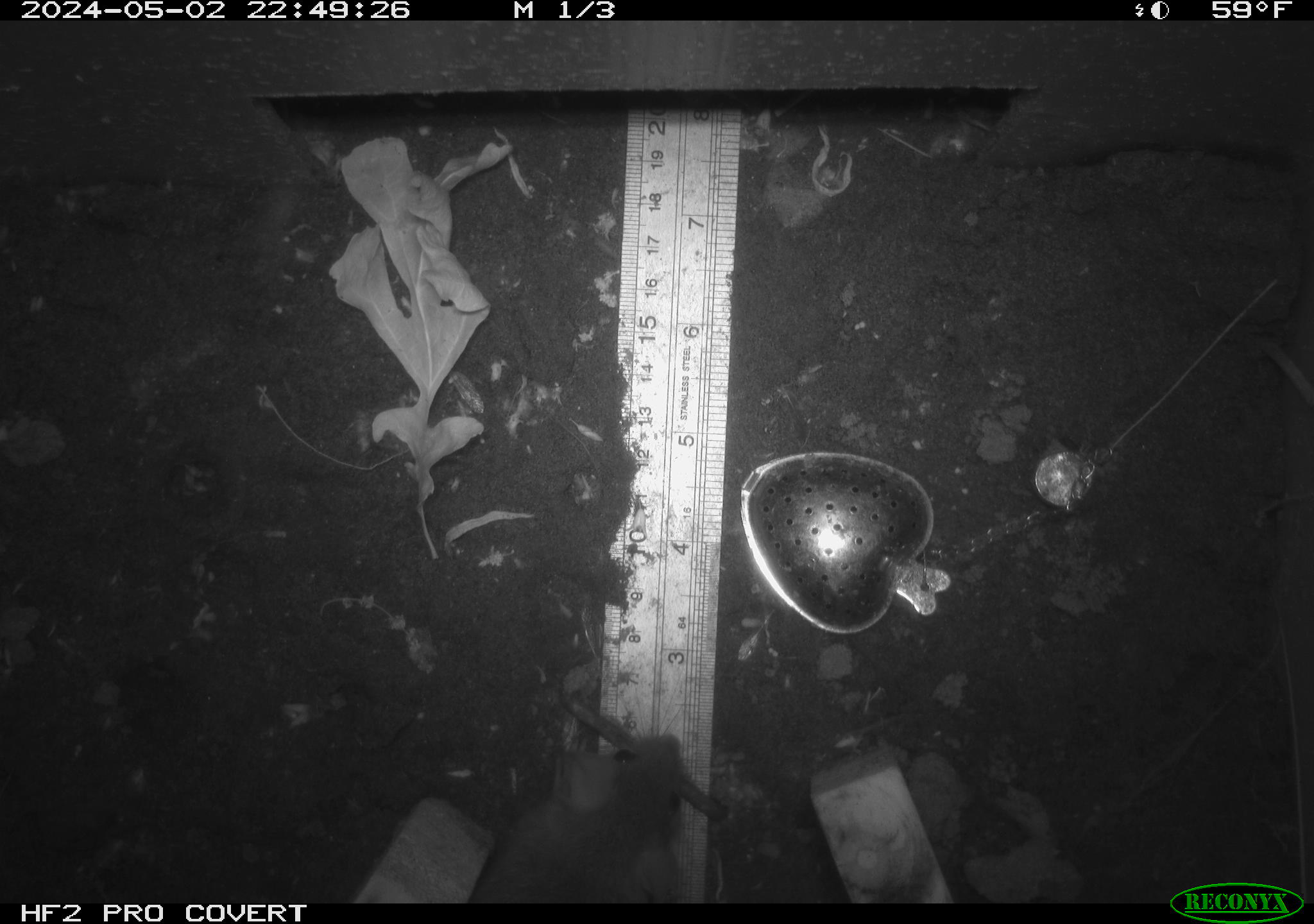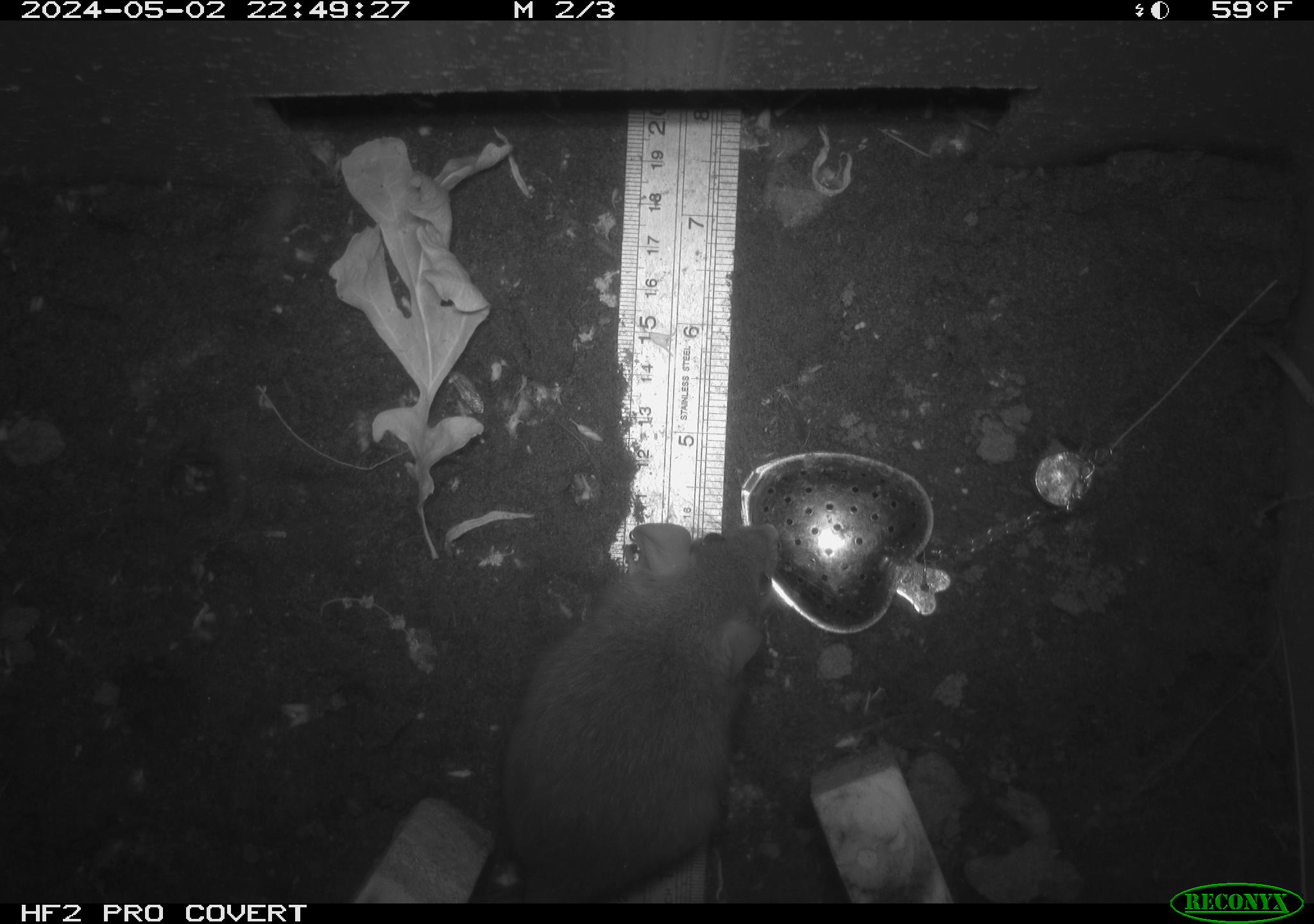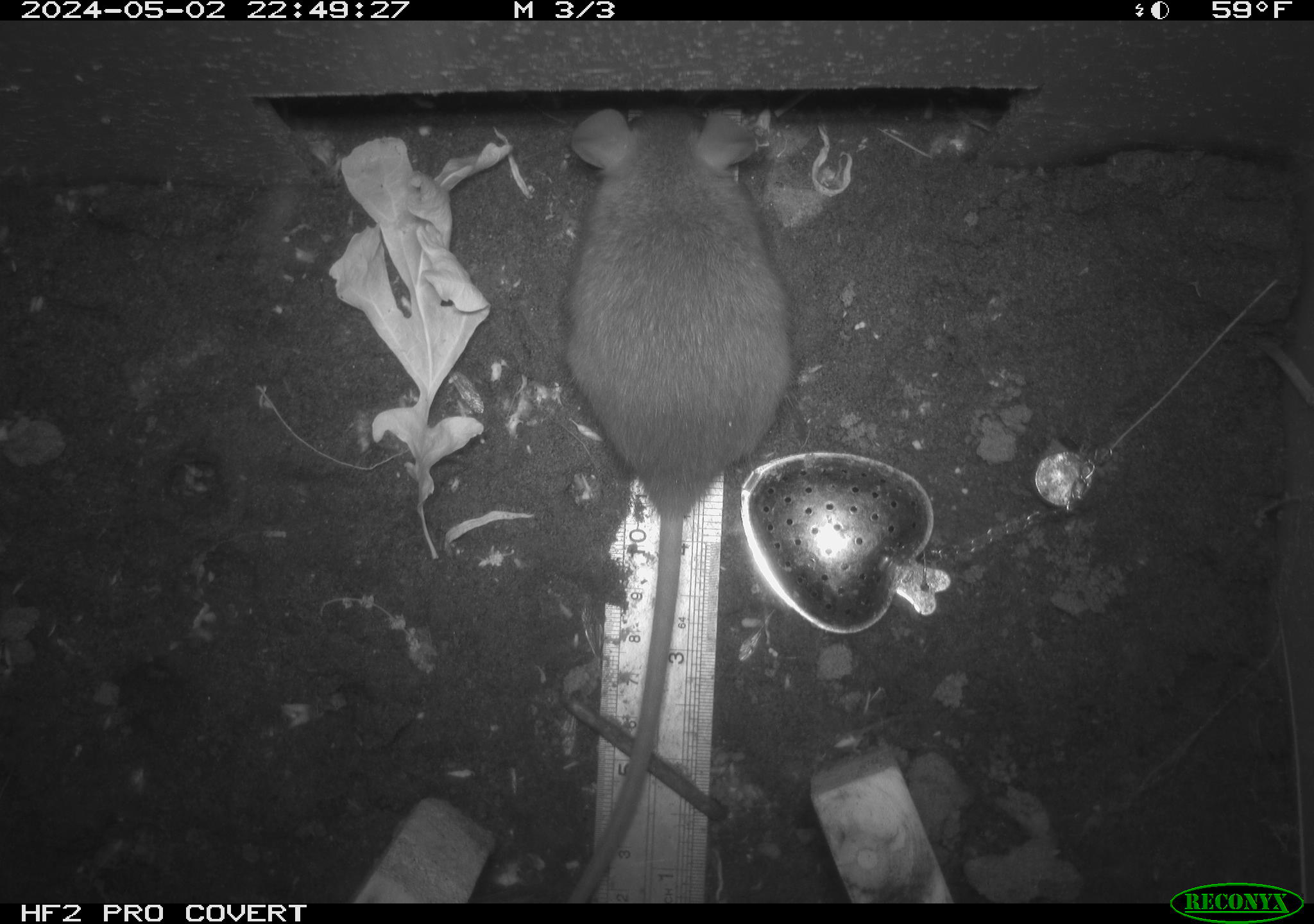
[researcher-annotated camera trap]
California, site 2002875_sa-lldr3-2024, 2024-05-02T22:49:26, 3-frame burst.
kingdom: Animalia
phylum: Chordata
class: Mammalia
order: Rodentia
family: Muridae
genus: Rattus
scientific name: Rattus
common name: rat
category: rattus species